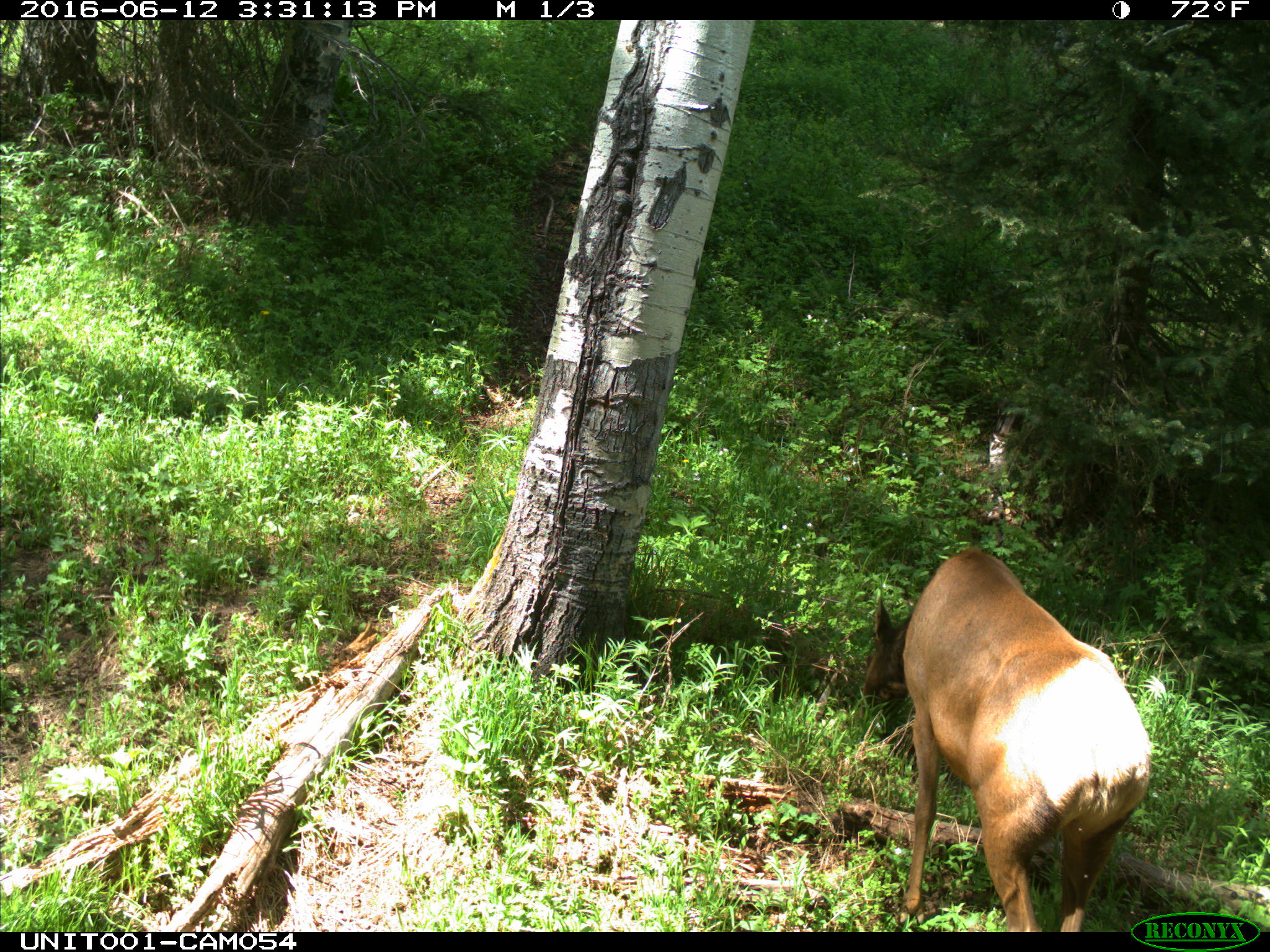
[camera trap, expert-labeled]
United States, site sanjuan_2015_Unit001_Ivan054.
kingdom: Animalia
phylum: Chordata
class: Mammalia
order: Artiodactyla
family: Cervidae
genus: Cervus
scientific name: Cervus elaphus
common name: red deer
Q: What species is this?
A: Cervus elaphus (red deer).